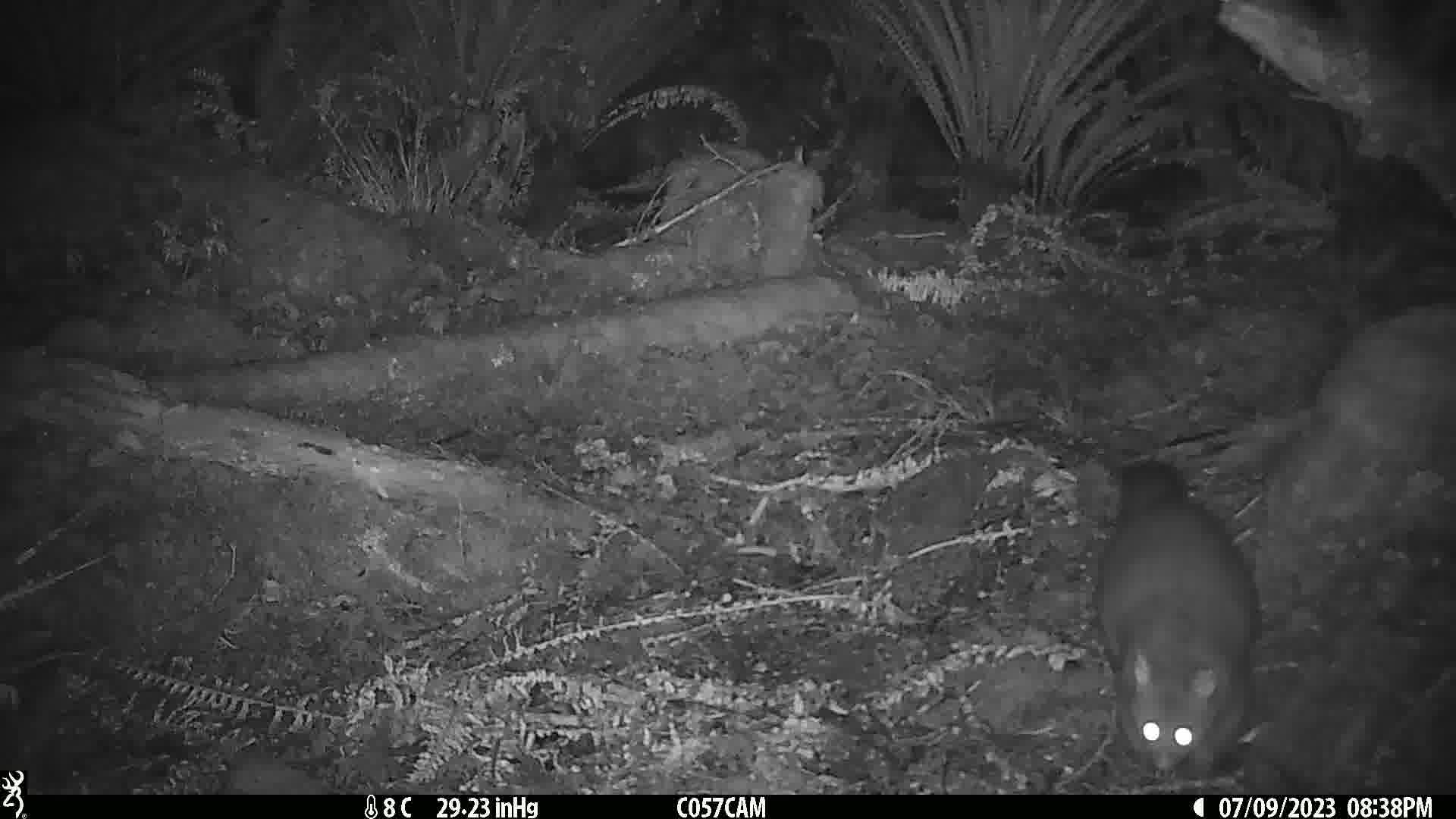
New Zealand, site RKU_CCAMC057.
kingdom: Animalia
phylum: Chordata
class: Mammalia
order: Diprotodontia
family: Phalangeridae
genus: Trichosurus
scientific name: Trichosurus vulpecula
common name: common brushtail possum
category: possum